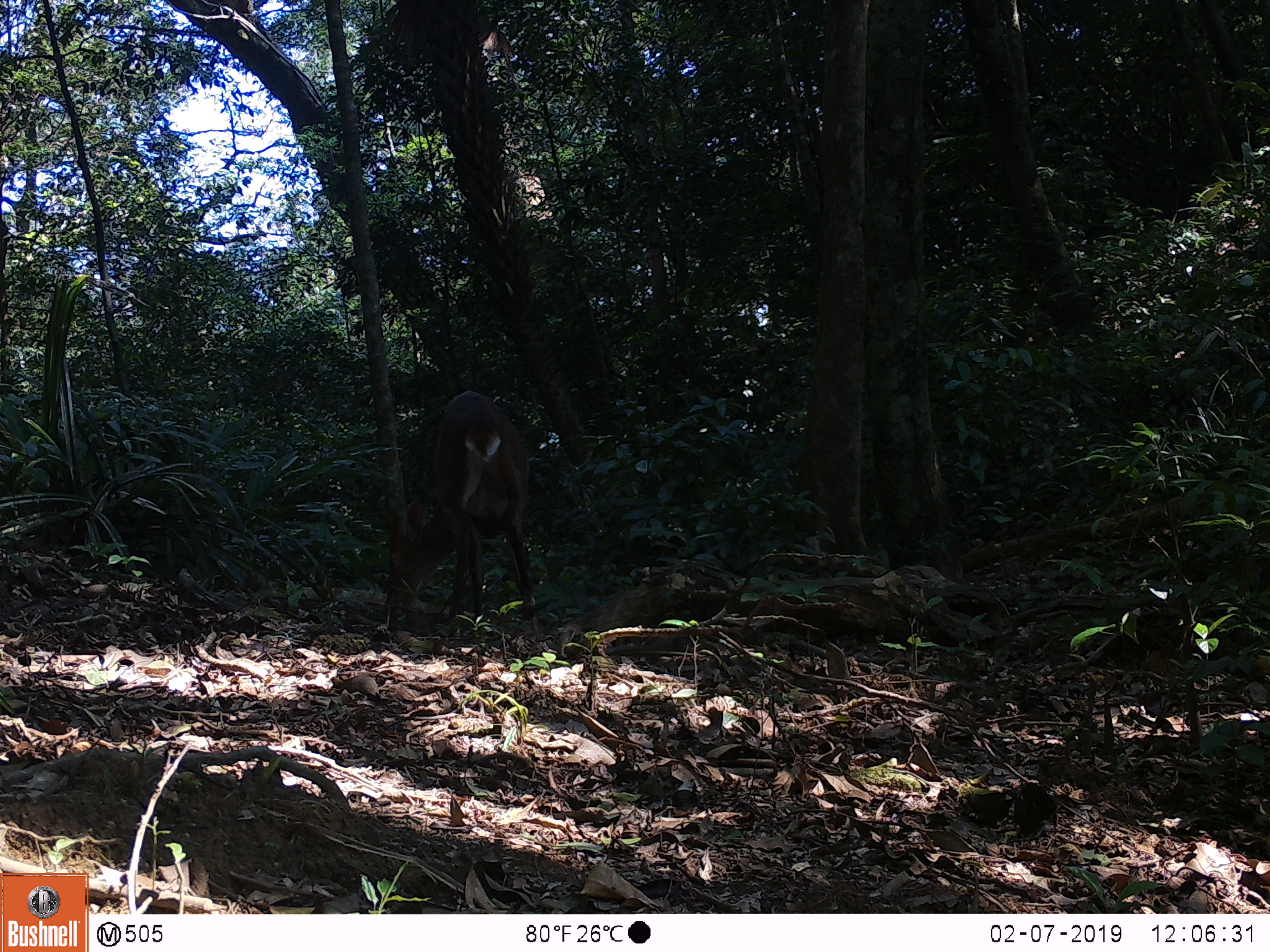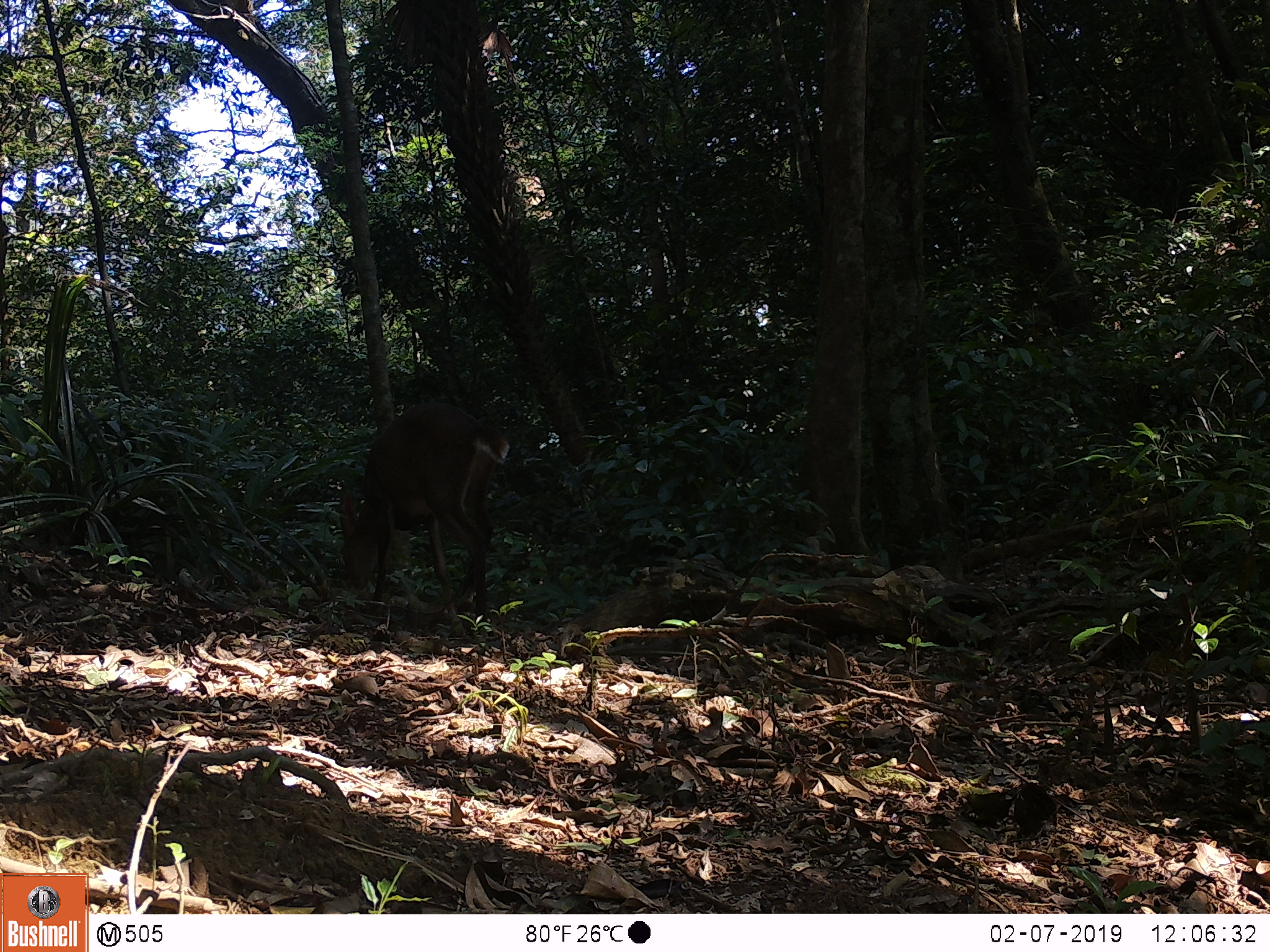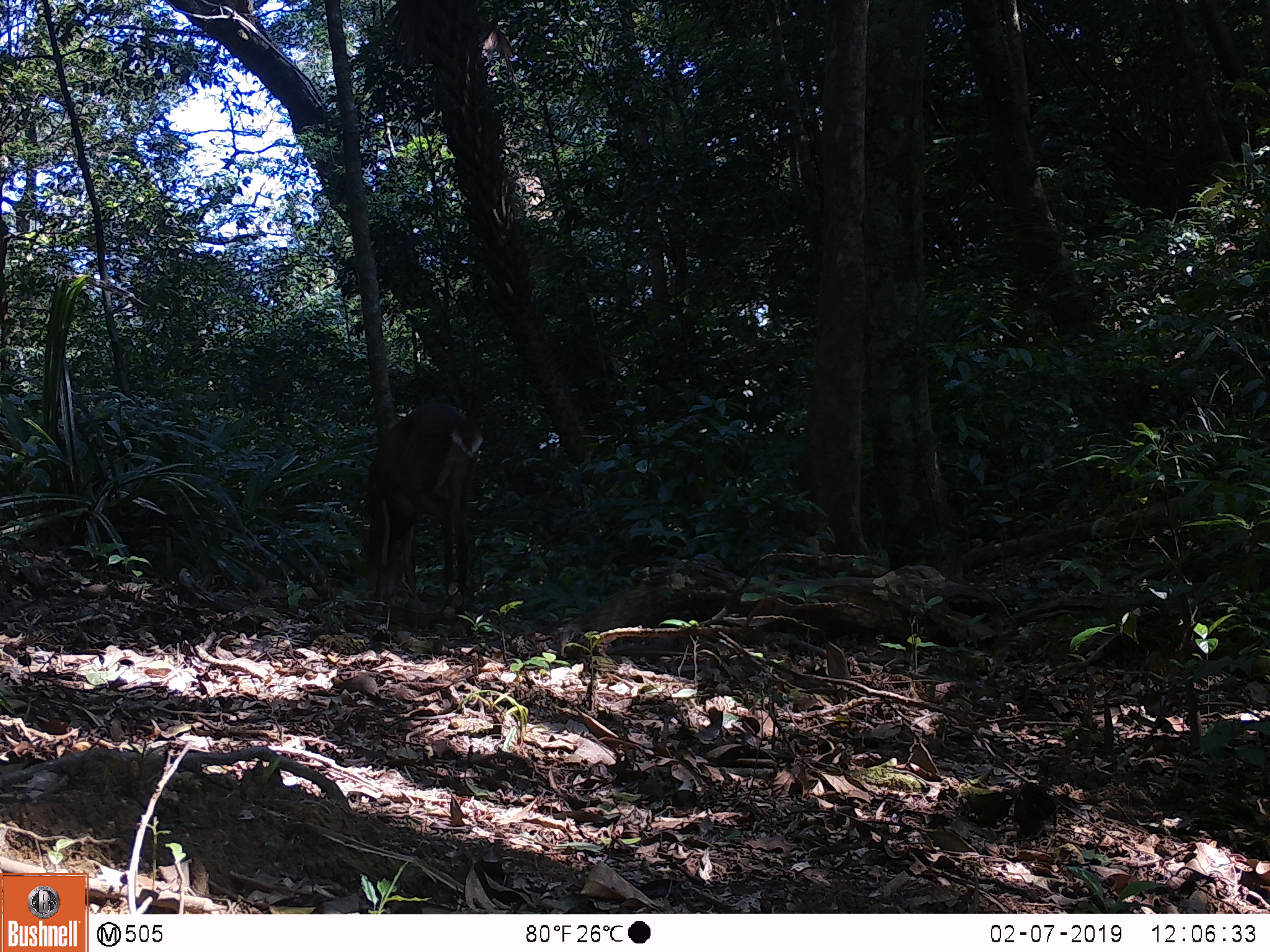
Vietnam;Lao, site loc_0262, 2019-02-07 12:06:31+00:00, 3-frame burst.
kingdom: Animalia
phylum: Chordata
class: Mammalia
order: Artiodactyla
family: Cervidae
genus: Muntiacus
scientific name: Muntiacus vuquangensis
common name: large-antlered muntjac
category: large antlered muntjac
Large antlered muntjac (large-antlered muntjac) (Muntiacus vuquangensis). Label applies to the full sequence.